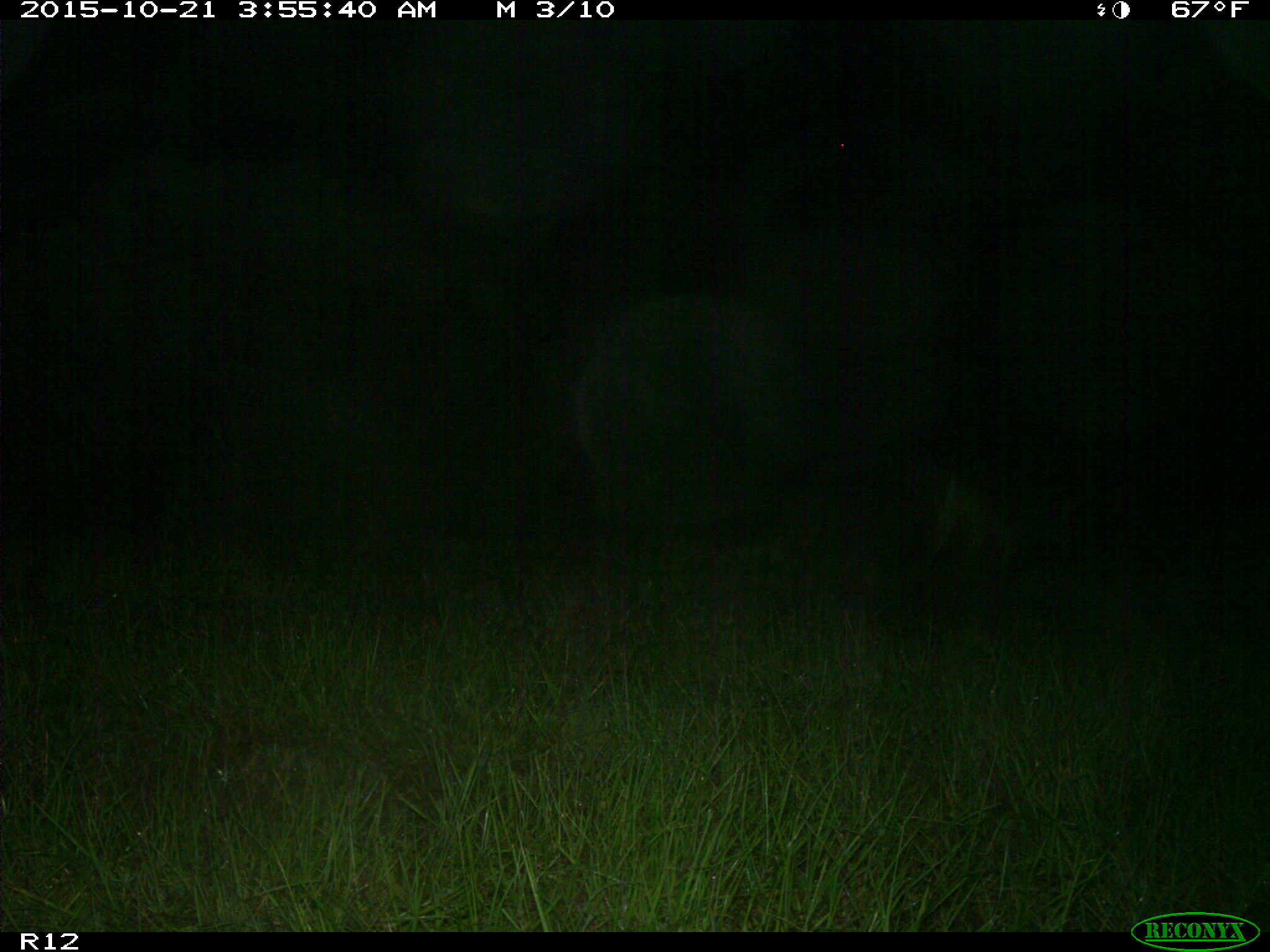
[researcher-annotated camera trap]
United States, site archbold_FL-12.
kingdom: Animalia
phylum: Chordata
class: Mammalia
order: Artiodactyla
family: Cervidae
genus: Odocoileus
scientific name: Odocoileus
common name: deer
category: unidentified deer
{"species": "unidentified deer (deer) (Odocoileus)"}